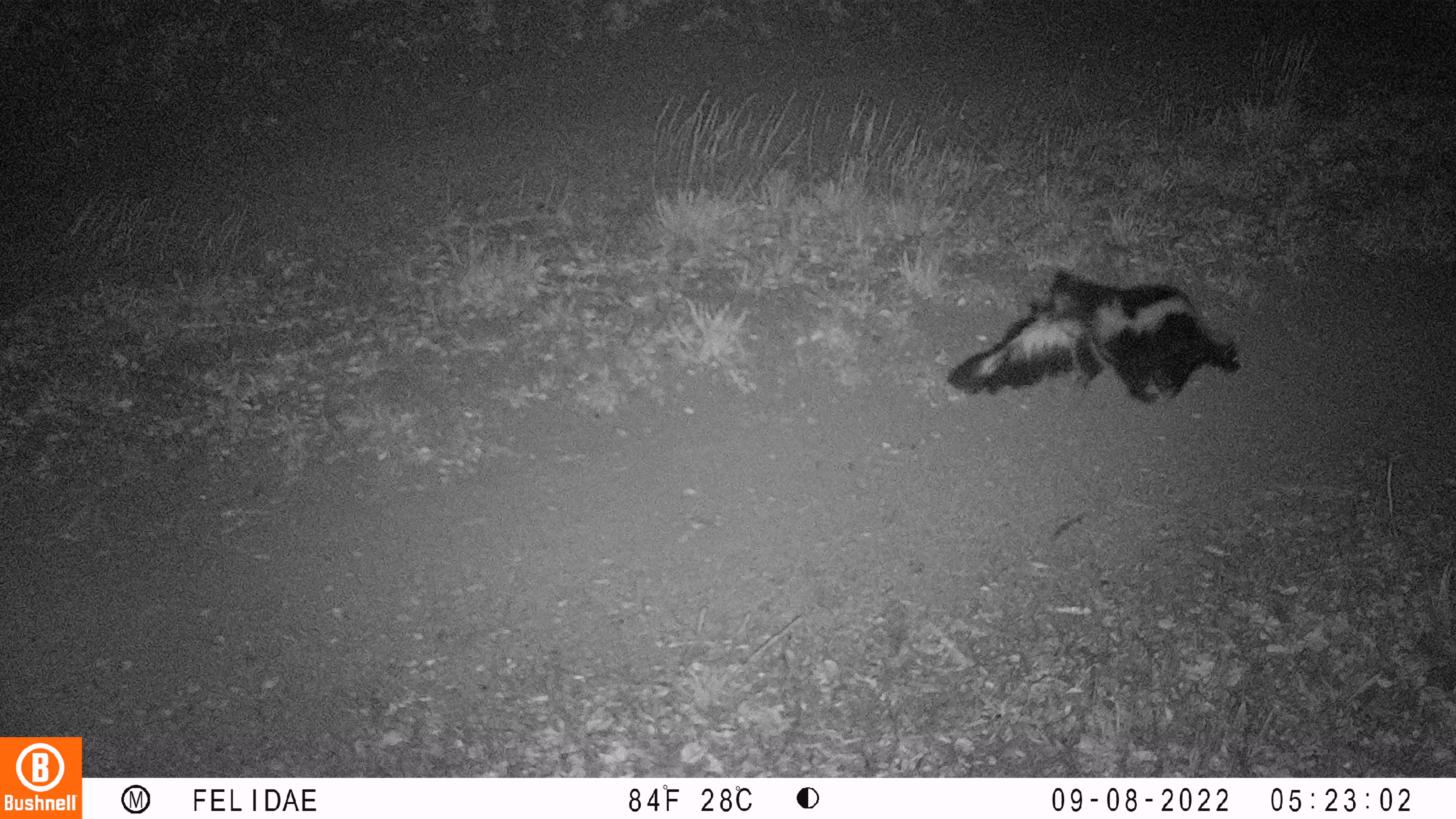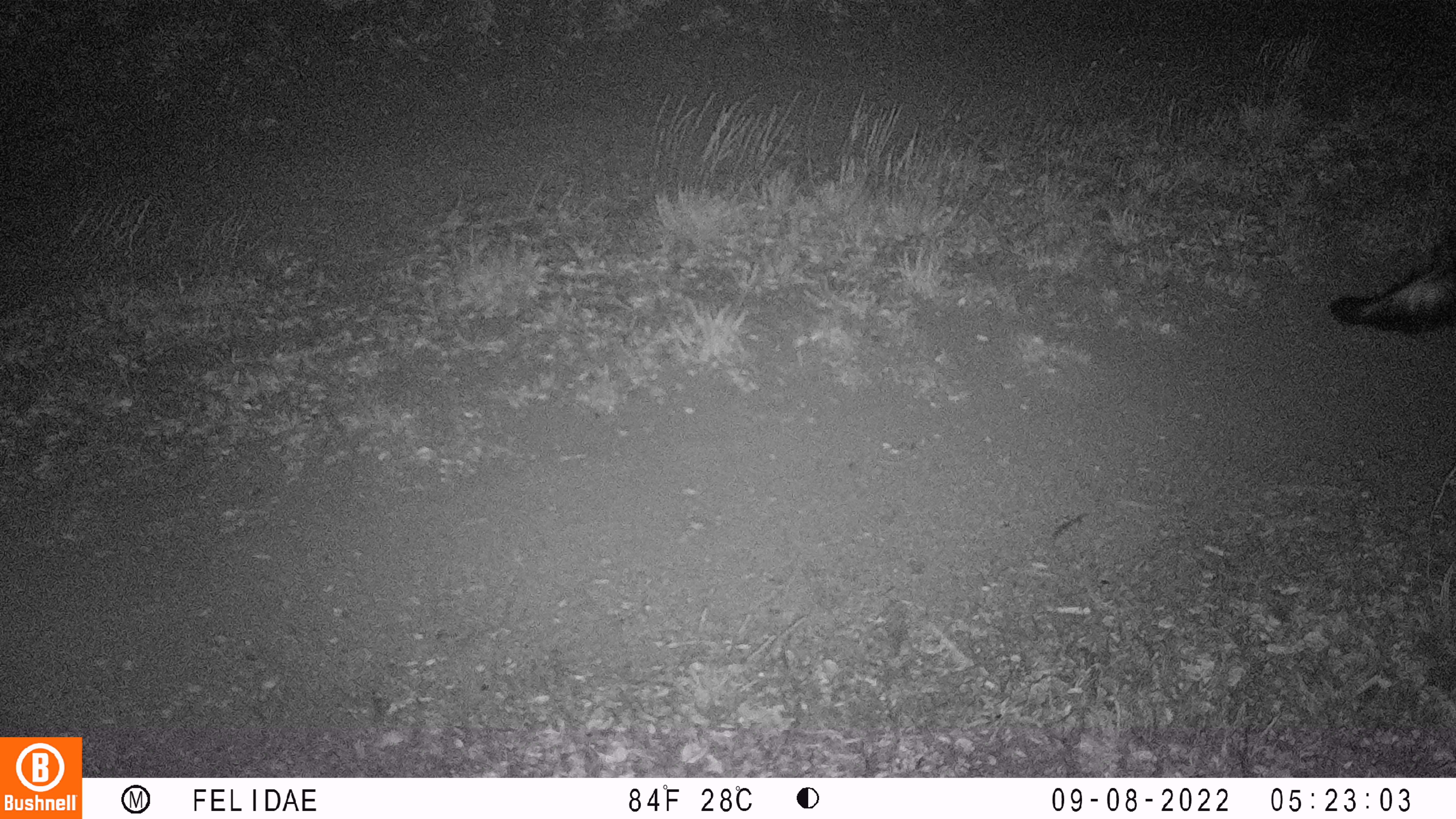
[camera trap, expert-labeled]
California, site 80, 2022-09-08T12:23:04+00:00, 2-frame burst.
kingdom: Animalia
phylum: Chordata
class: Mammalia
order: Carnivora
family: Mephitidae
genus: Mephitis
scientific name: Mephitis mephitis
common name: striped skunk